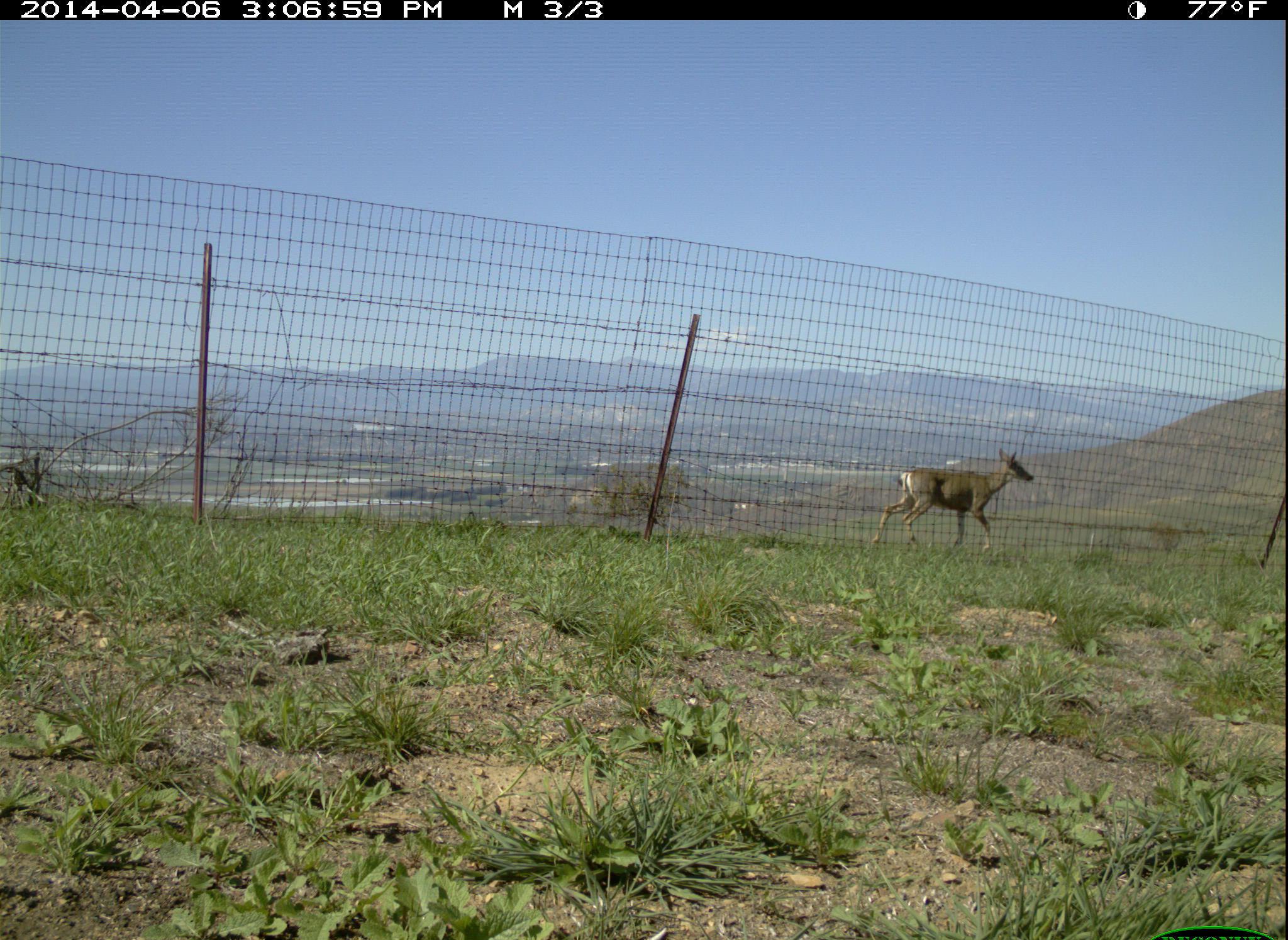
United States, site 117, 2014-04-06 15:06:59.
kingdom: Animalia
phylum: Chordata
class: Mammalia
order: Artiodactyla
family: Cervidae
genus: Odocoileus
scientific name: Odocoileus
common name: deer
Deer (Odocoileus).